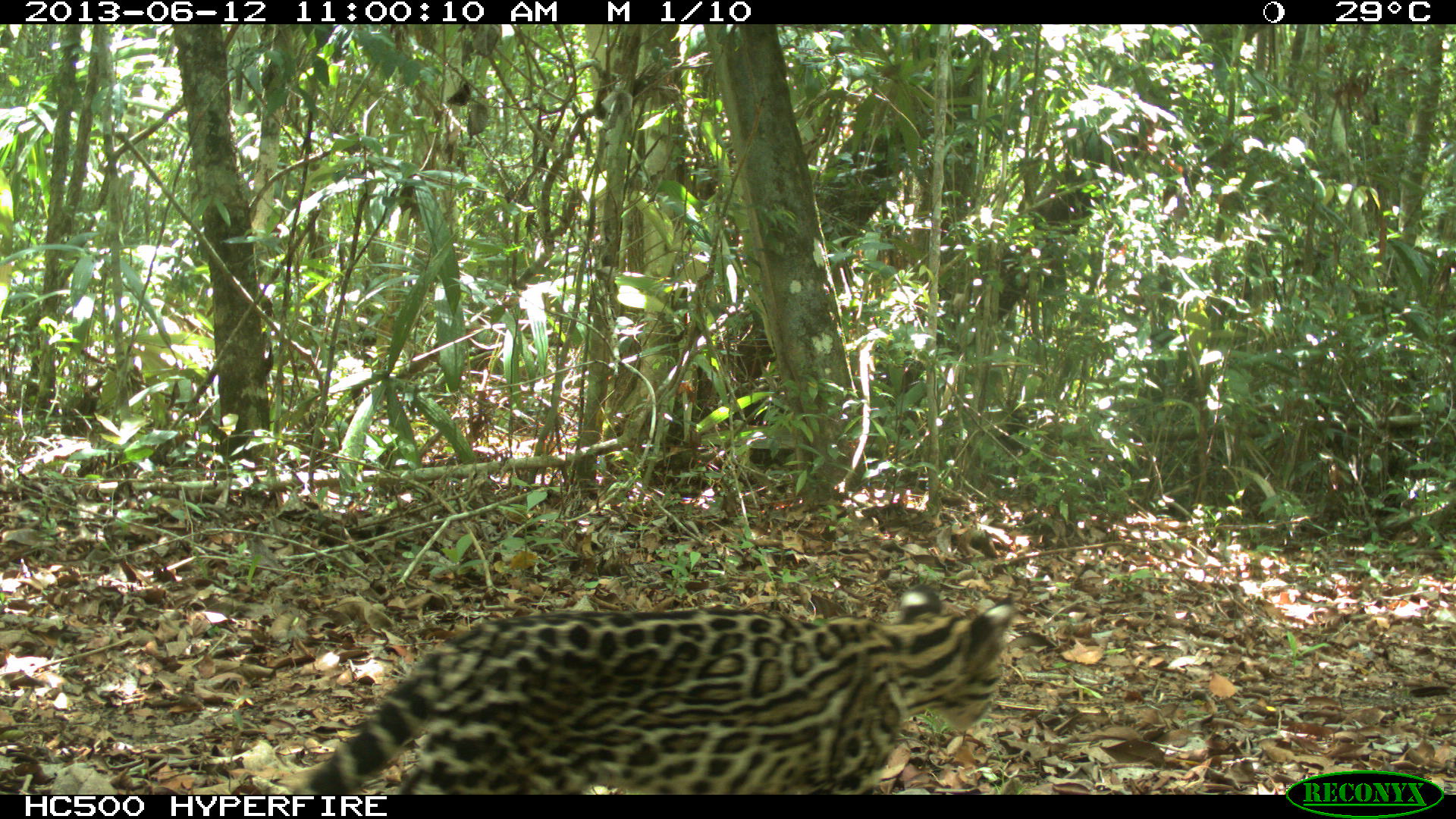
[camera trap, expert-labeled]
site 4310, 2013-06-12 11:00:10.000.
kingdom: Animalia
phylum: Chordata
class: Mammalia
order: Carnivora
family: Felidae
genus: Leopardus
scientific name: Leopardus pardalis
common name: ocelot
Leopardus pardalis (ocelot), count 1, sex female.